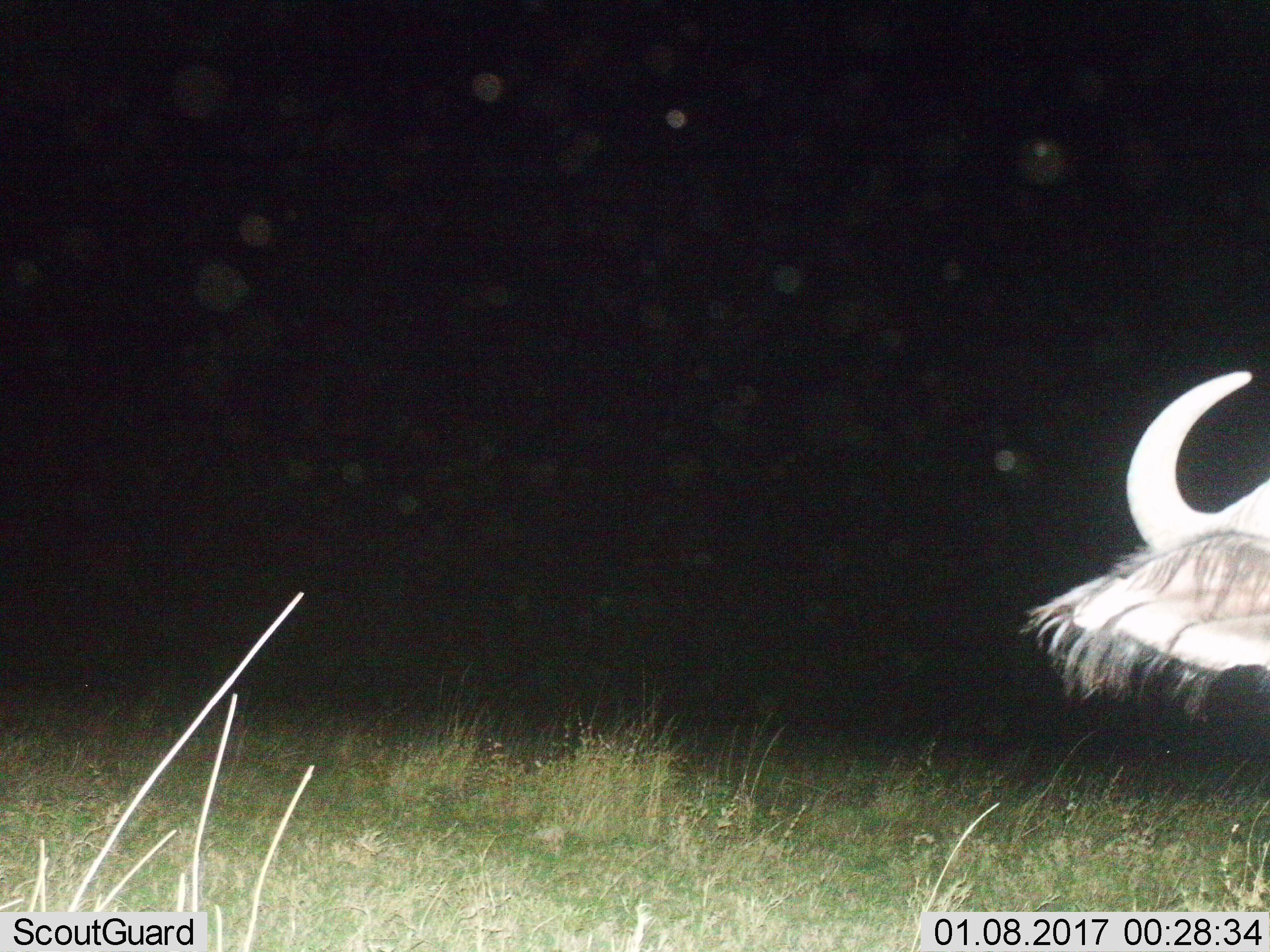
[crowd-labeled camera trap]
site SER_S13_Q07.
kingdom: Animalia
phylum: Chordata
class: Mammalia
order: Artiodactyla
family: Bovidae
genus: Connochaetes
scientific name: Connochaetes taurinus taurinus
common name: blue wildebeest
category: wildebeestblue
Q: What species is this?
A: Wildebeestblue (blue wildebeest) (Connochaetes taurinus taurinus).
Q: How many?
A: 1.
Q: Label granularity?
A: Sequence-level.